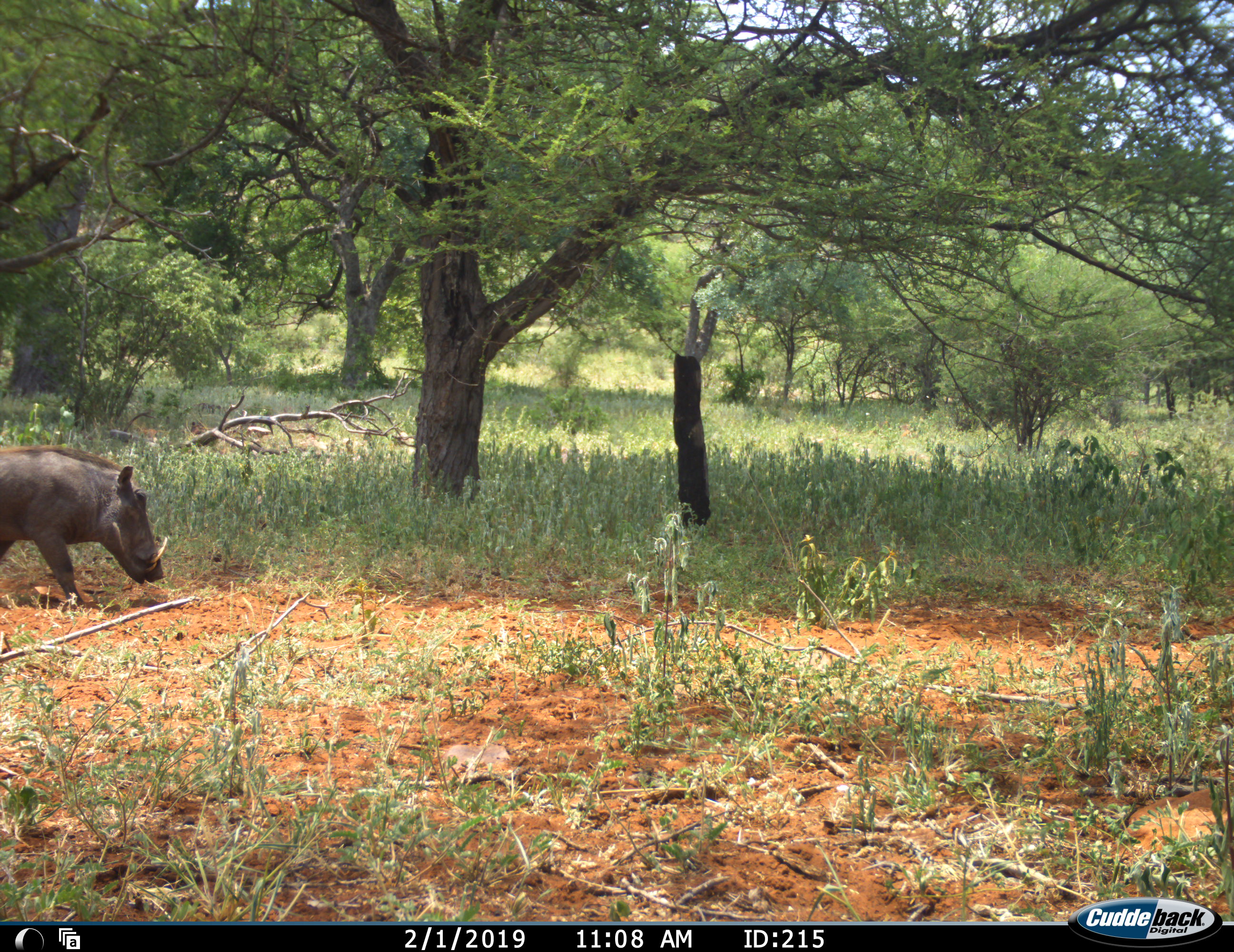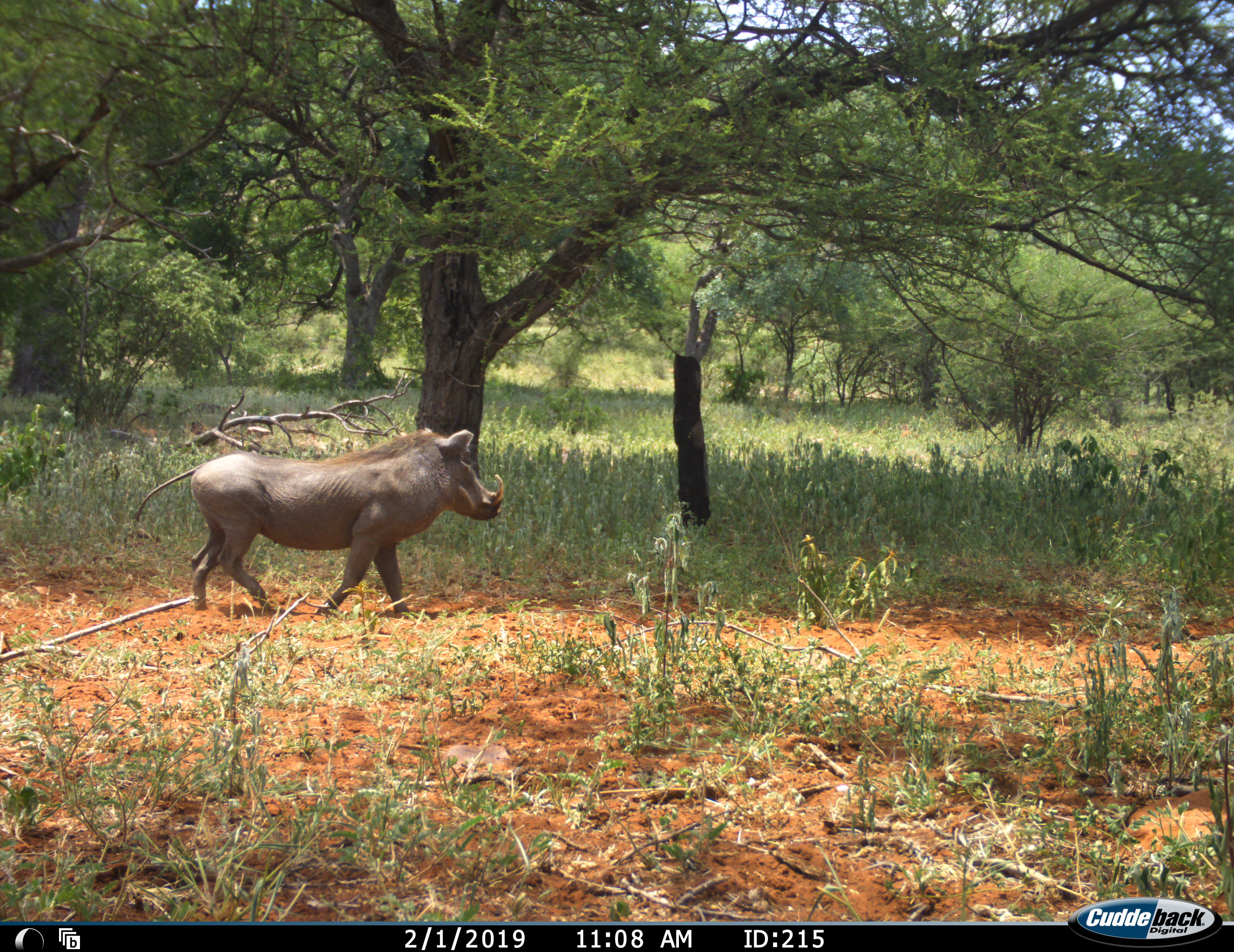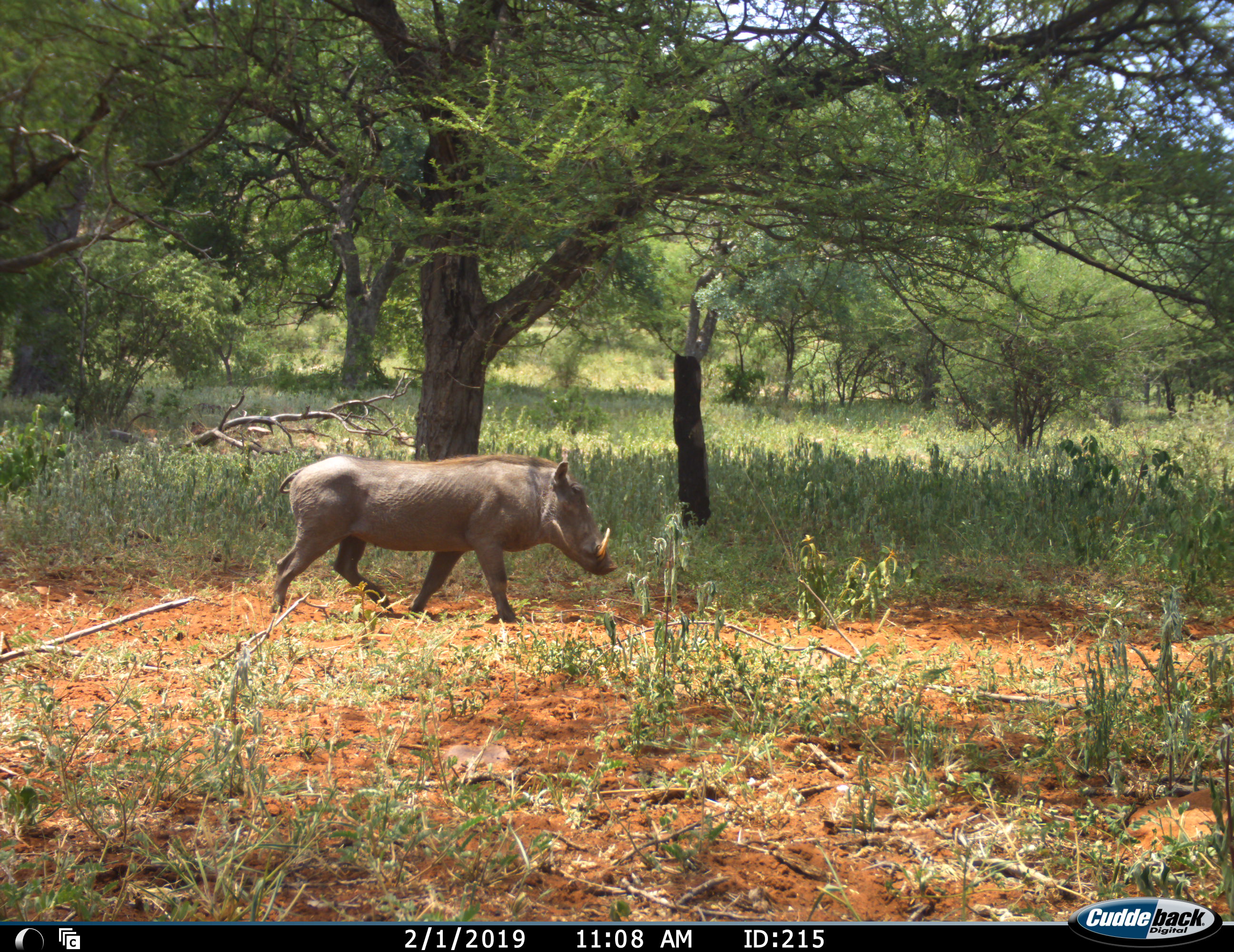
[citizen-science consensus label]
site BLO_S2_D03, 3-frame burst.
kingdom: Animalia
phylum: Chordata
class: Mammalia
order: Artiodactyla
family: Suidae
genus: Phacochoerus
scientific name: Phacochoerus africanus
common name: warthog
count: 1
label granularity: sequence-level